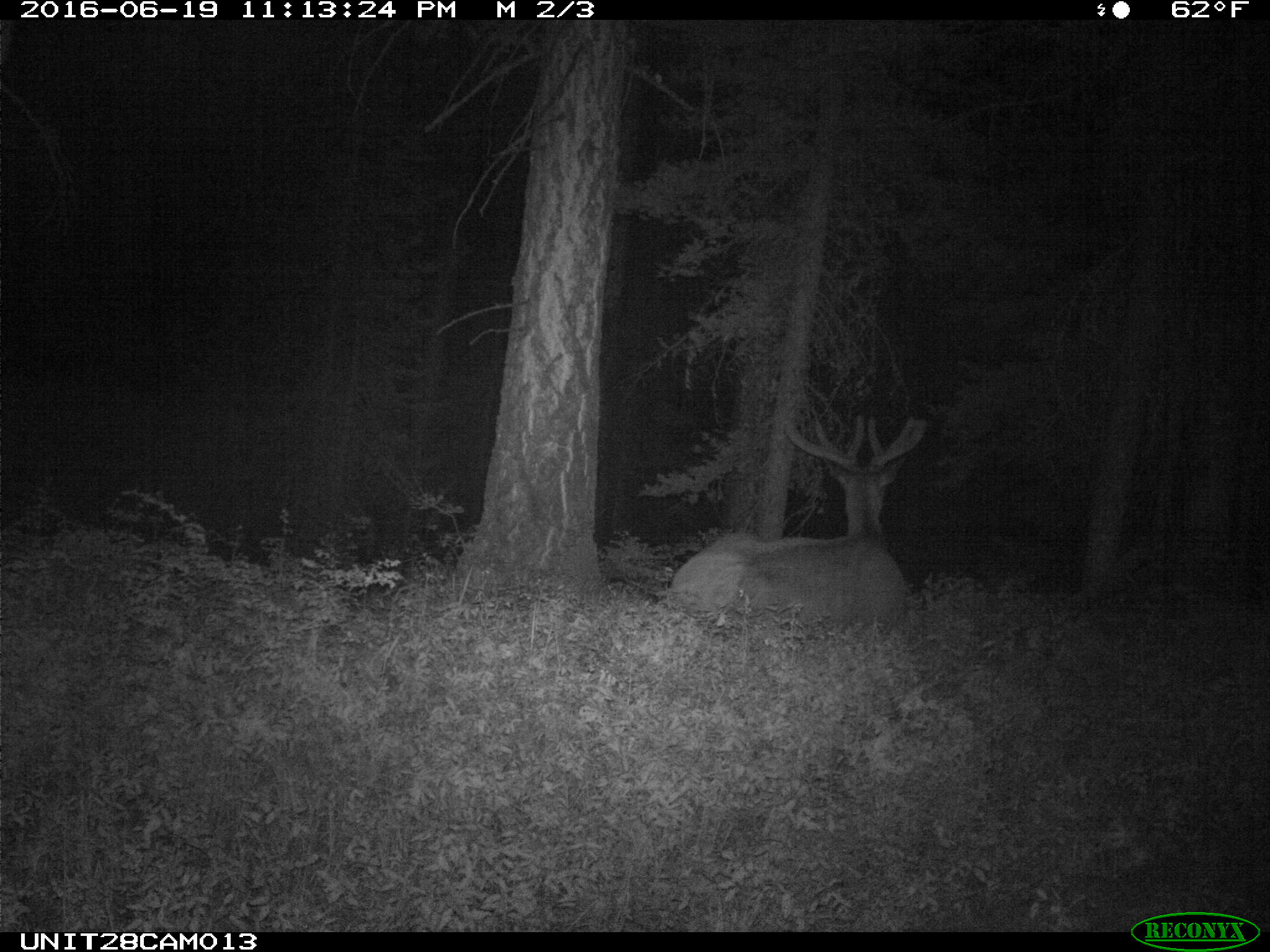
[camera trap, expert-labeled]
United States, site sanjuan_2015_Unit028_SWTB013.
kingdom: Animalia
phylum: Chordata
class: Mammalia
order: Artiodactyla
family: Cervidae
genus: Cervus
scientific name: Cervus elaphus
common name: red deer